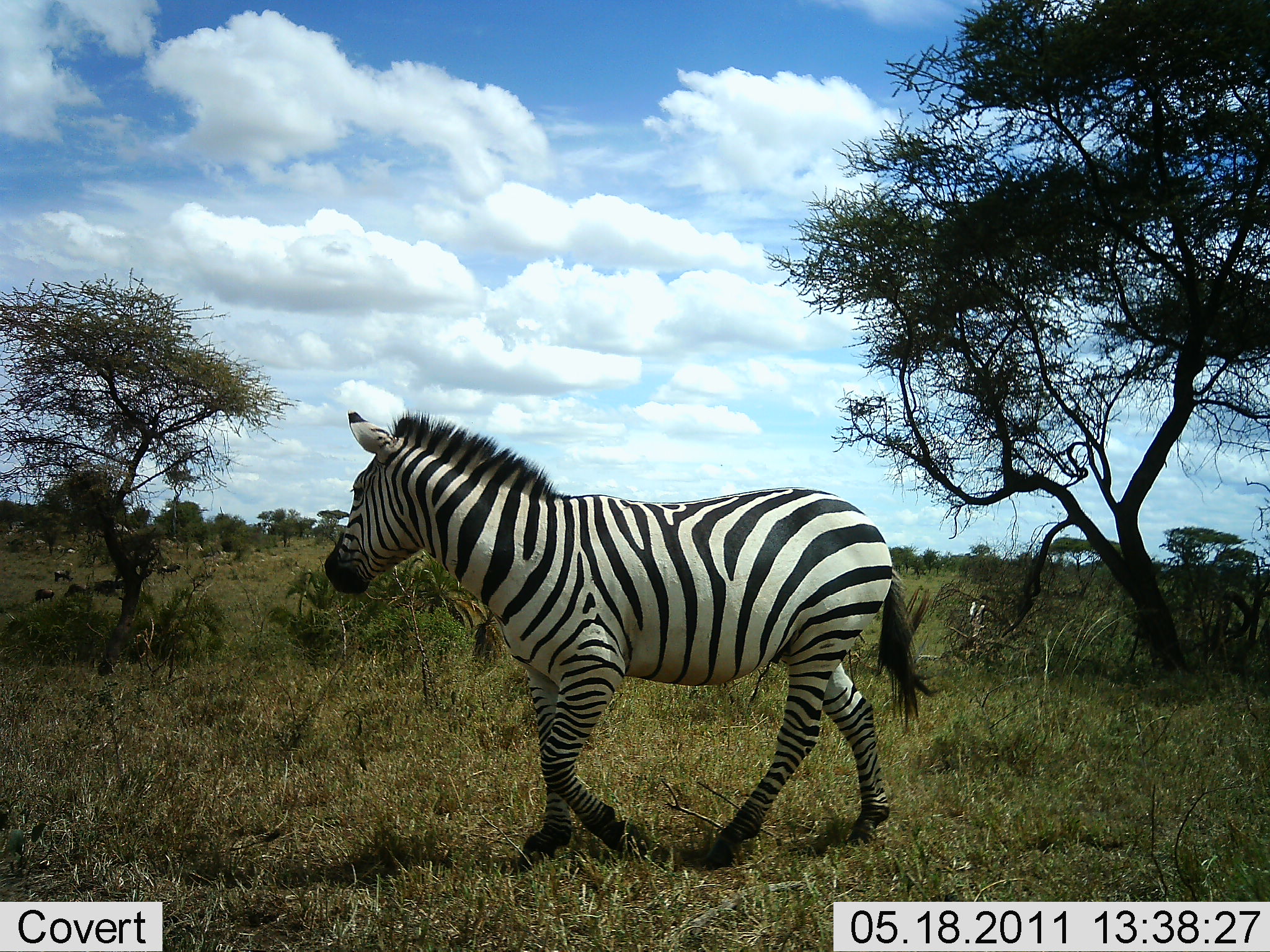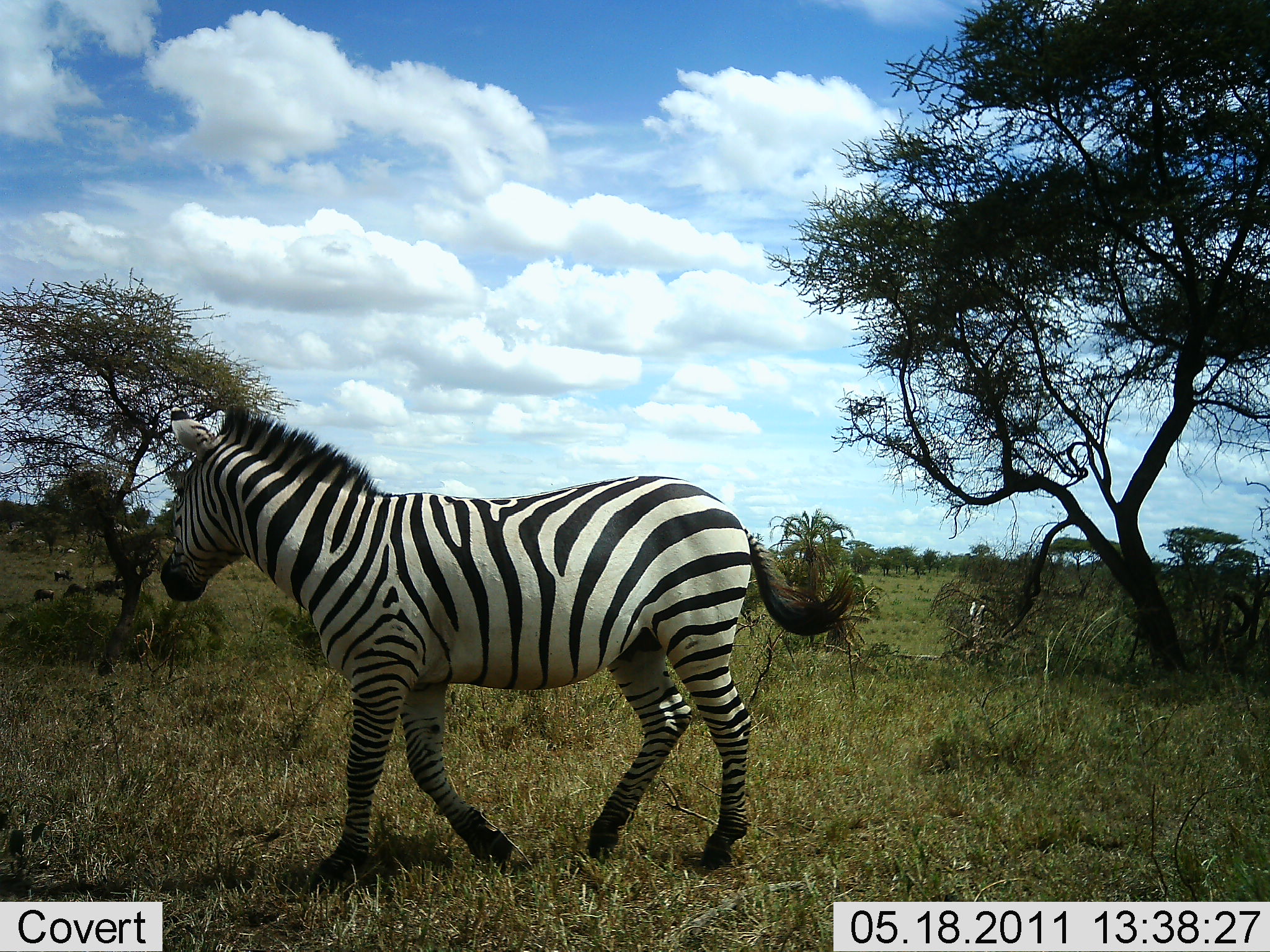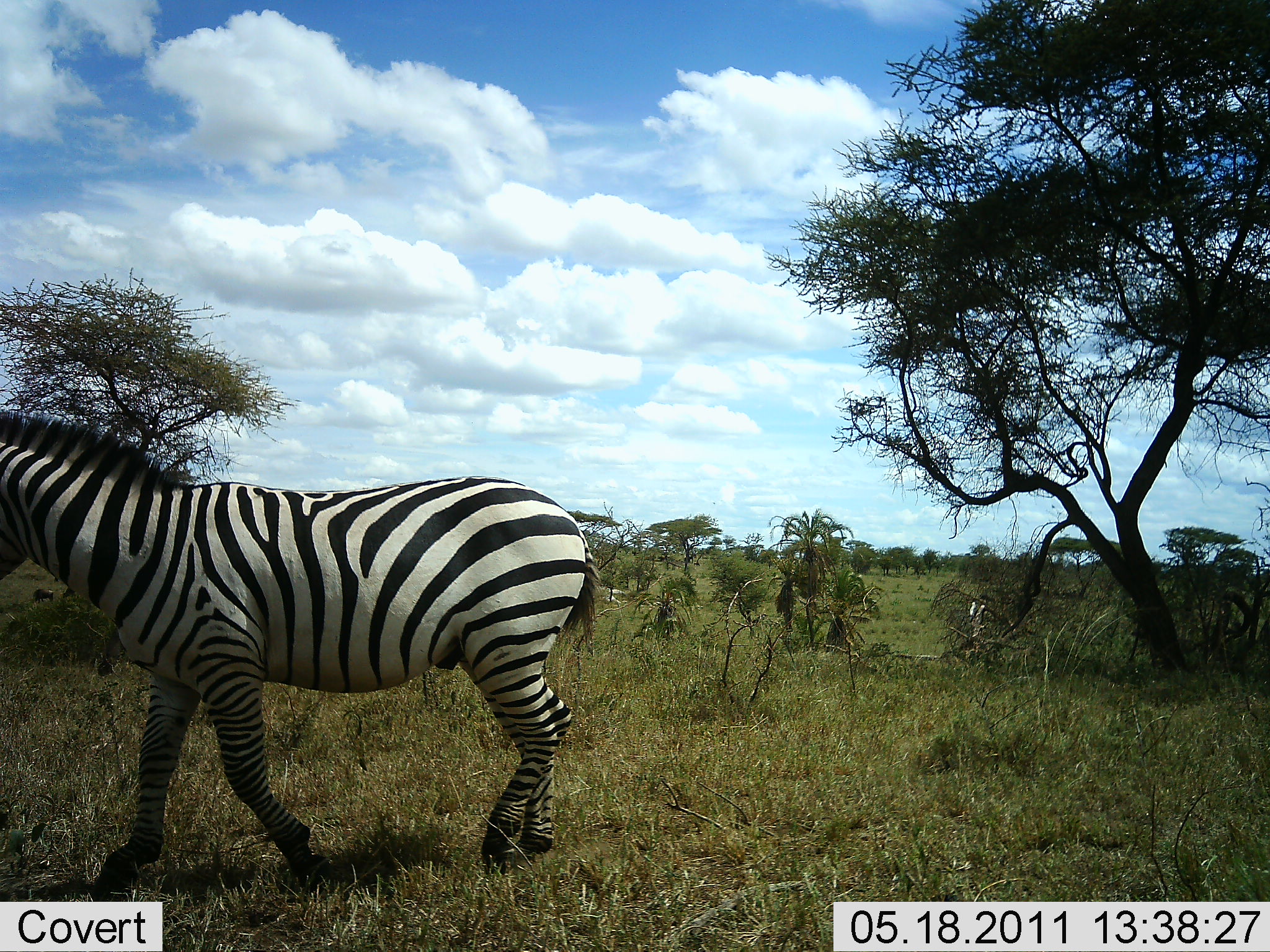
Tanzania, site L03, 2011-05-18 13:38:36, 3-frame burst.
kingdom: Animalia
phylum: Chordata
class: Mammalia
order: Perissodactyla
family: Equidae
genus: Equus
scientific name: Equus quagga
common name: plains zebra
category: zebra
Zebra (plains zebra) (Equus quagga), count 1. Behavior (volunteer vote fractions): standing 8%, resting 0%, moving 92%, interacting 0%. Young present (vote fraction): 0%. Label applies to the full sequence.